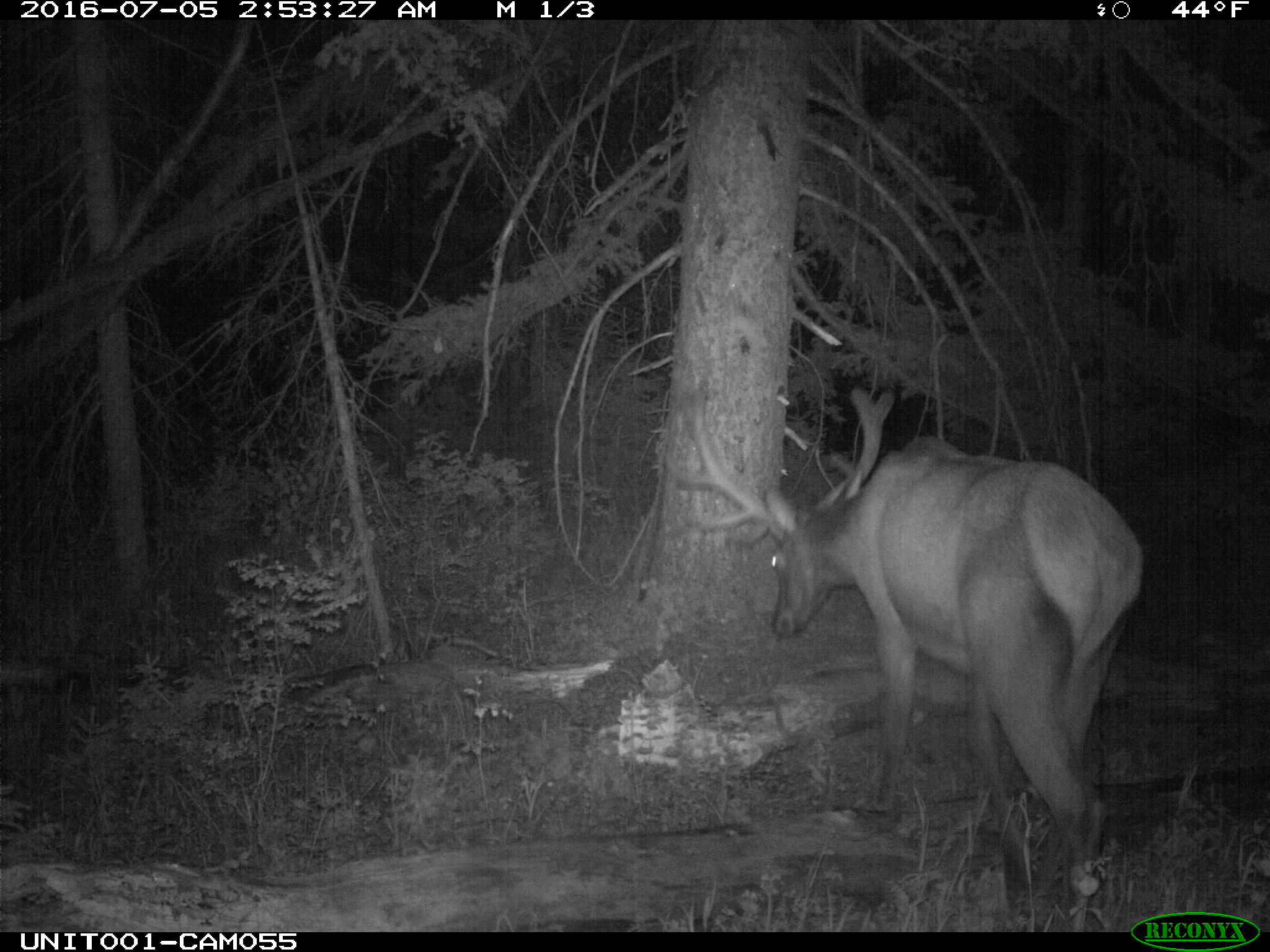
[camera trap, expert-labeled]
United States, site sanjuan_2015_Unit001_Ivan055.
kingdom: Animalia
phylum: Chordata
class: Mammalia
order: Artiodactyla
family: Cervidae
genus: Cervus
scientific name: Cervus elaphus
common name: red deer